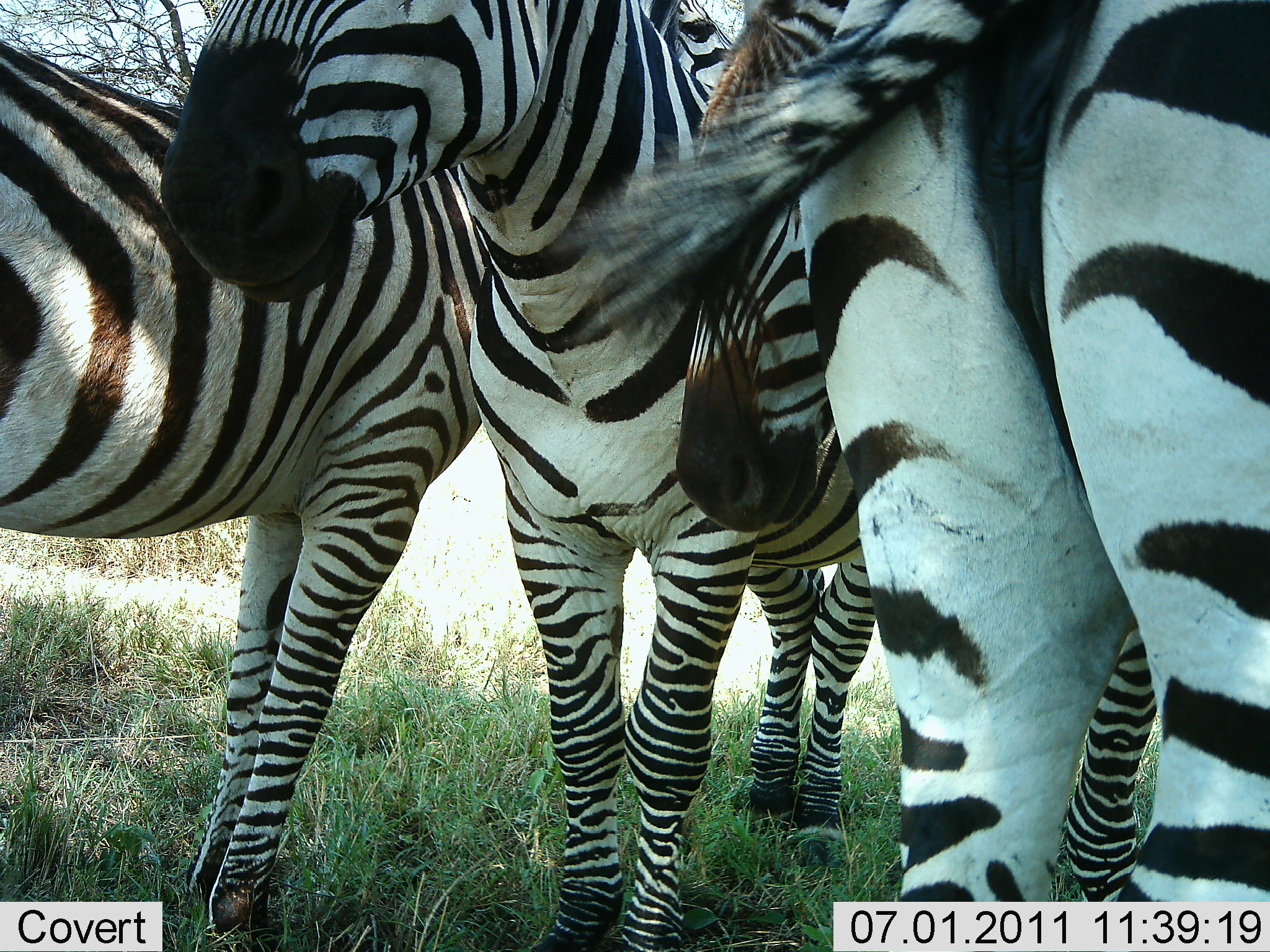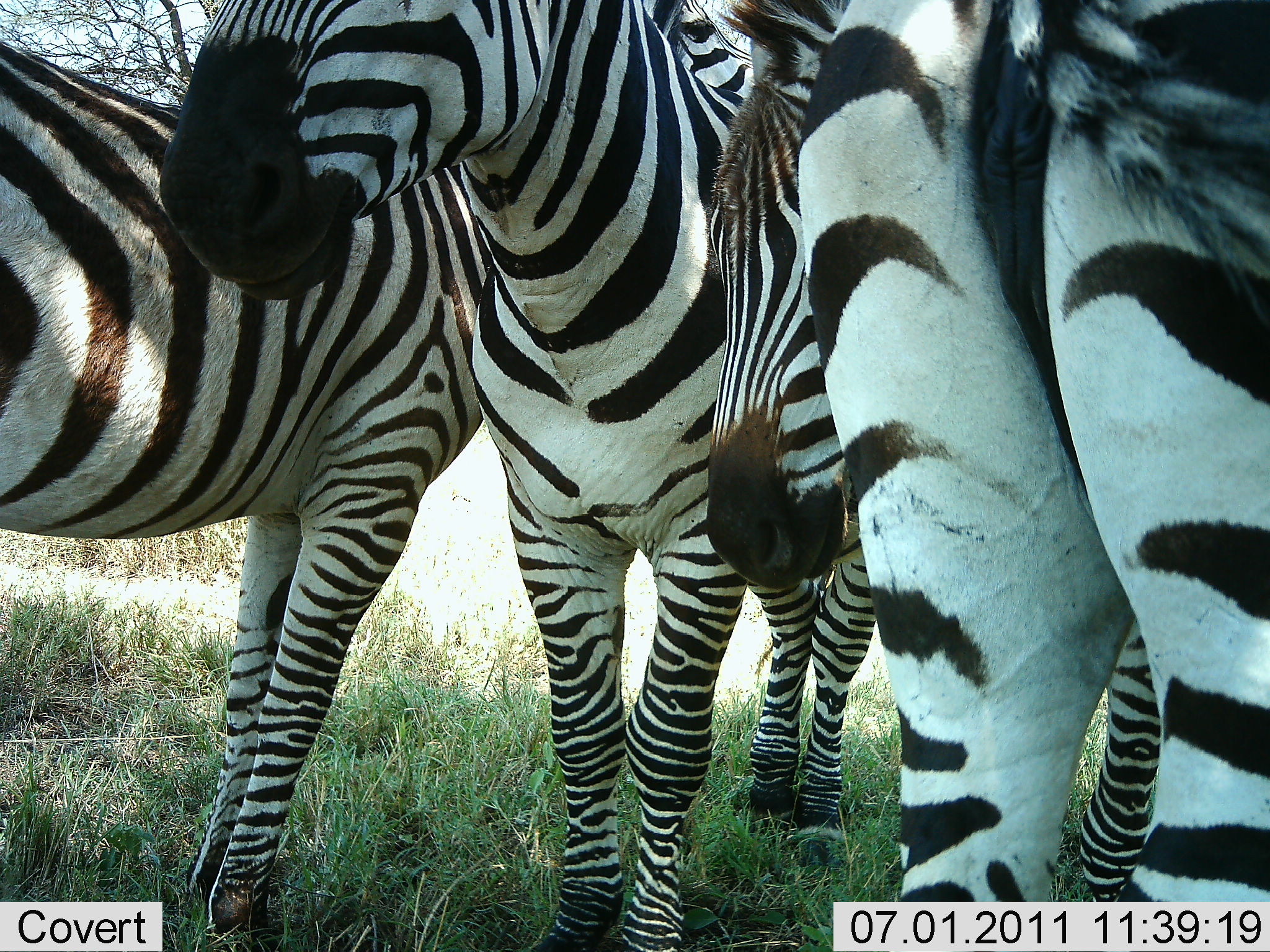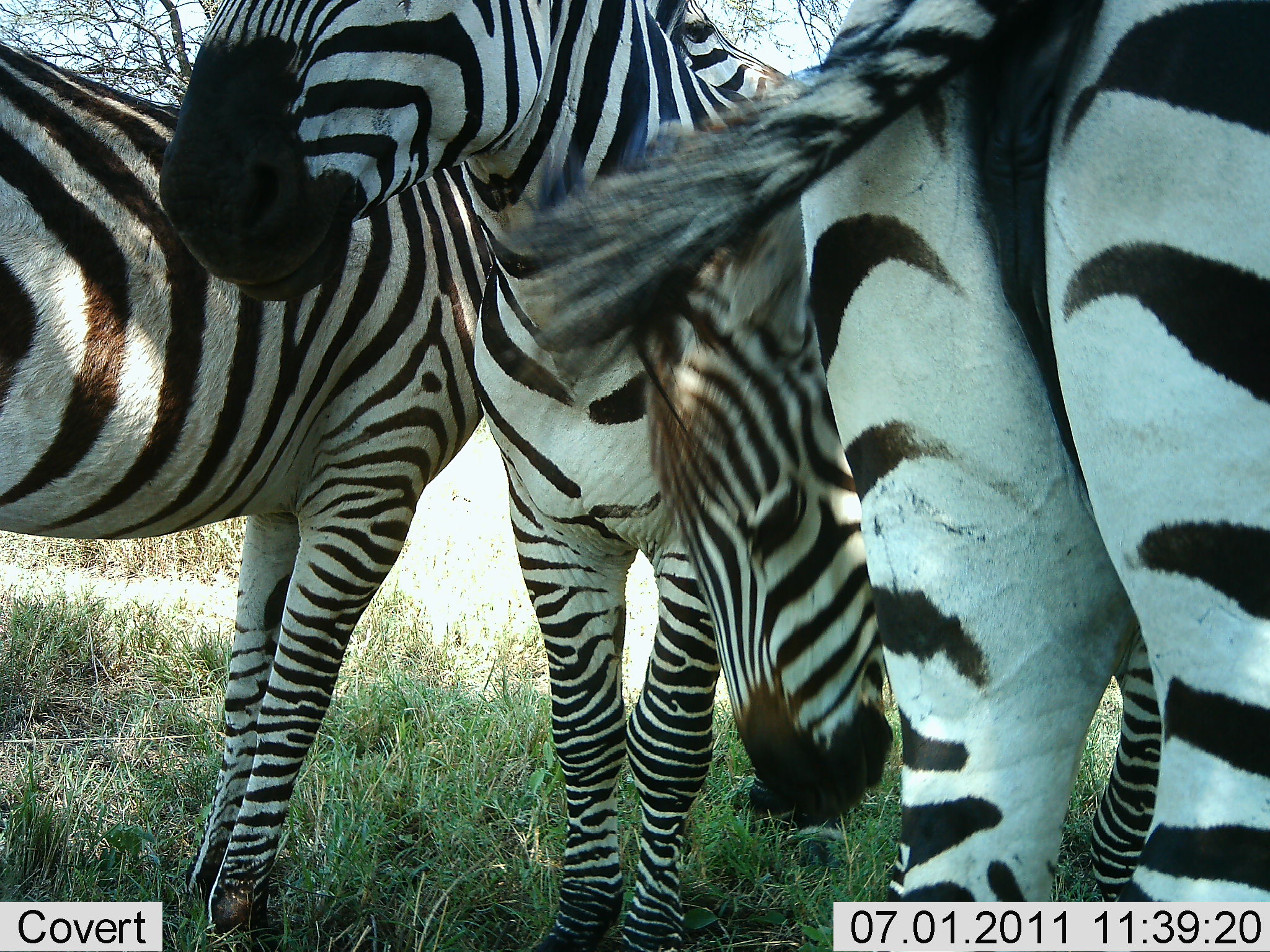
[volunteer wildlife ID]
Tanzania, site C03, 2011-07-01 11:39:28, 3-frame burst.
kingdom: Animalia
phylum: Chordata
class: Mammalia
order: Perissodactyla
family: Equidae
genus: Equus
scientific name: Equus quagga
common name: plains zebra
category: zebra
Zebra (plains zebra) (Equus quagga), count 4. Behavior (volunteer vote fractions): standing 80%, resting 0%, moving 0%, interacting 20%. Young present (vote fraction): 0%. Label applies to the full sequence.